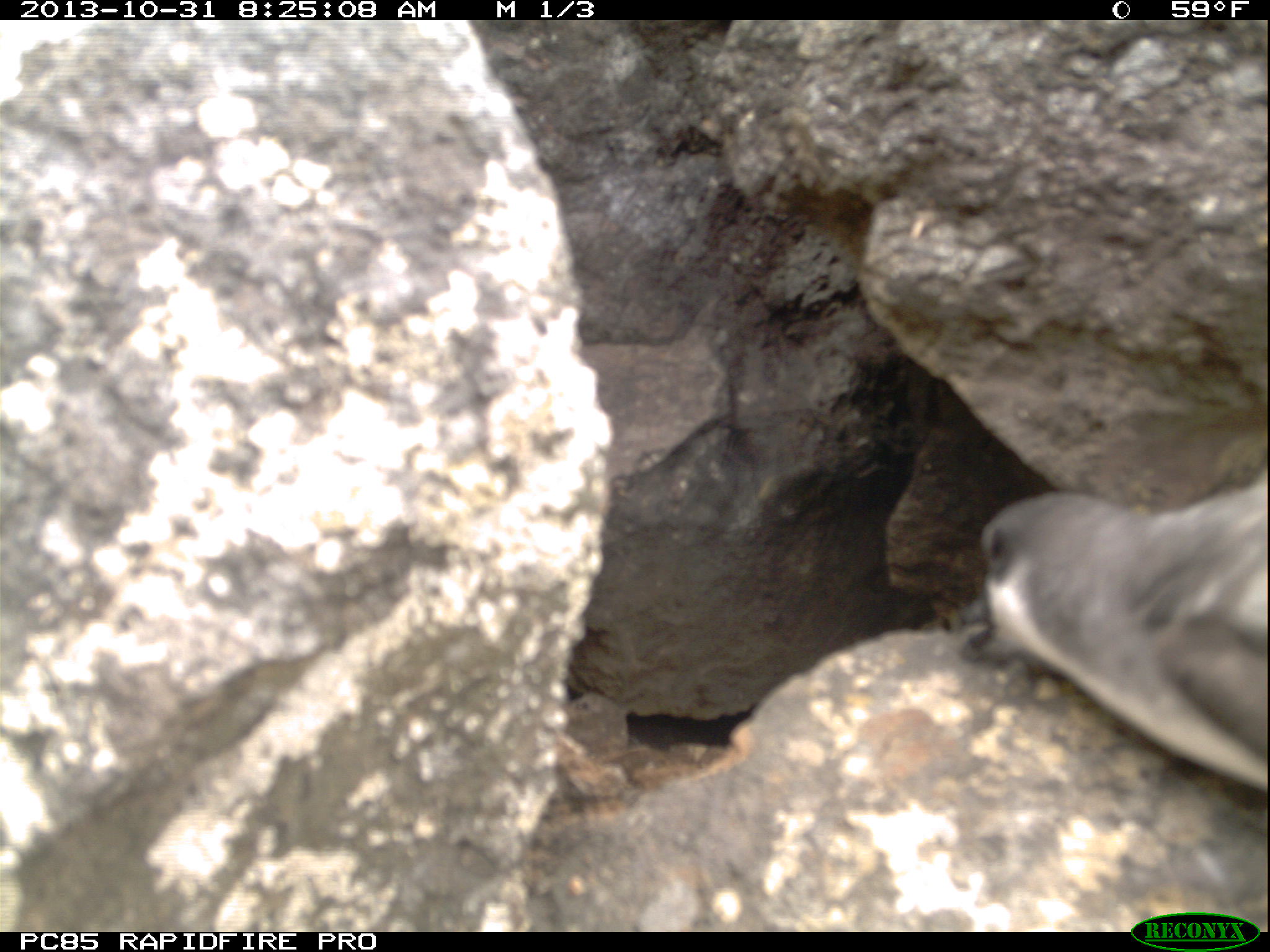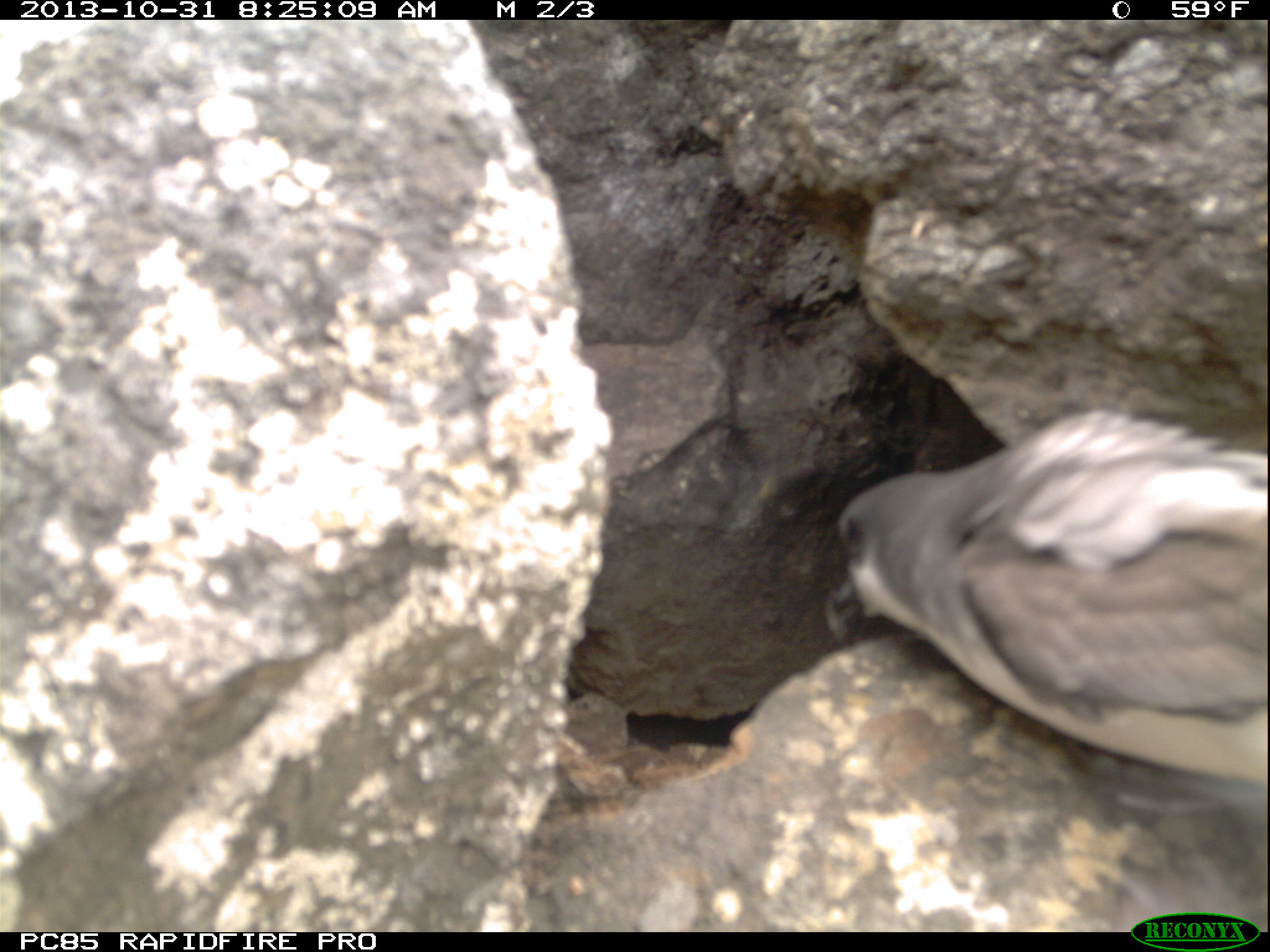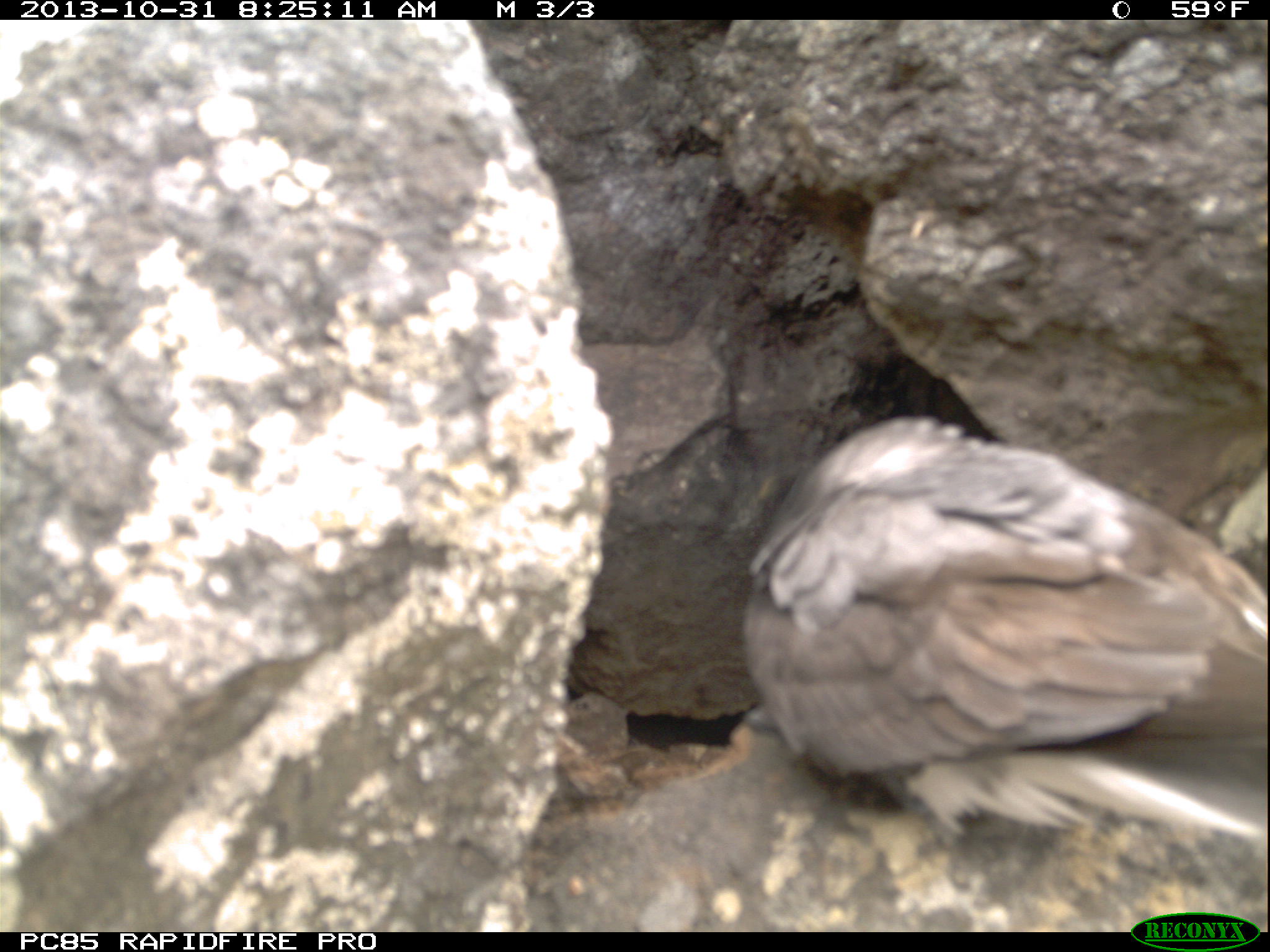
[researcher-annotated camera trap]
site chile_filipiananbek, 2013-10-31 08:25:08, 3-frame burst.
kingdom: Animalia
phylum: Chordata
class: Aves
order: Procellariiformes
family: Procellariidae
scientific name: Procellariidae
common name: petrel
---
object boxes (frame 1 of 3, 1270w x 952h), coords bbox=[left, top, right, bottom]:
petrel: bbox=[966, 458, 1270, 831]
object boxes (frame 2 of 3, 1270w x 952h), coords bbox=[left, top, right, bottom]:
petrel: bbox=[818, 391, 1270, 858]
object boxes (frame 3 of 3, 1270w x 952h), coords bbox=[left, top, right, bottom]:
petrel: bbox=[723, 405, 1270, 860]